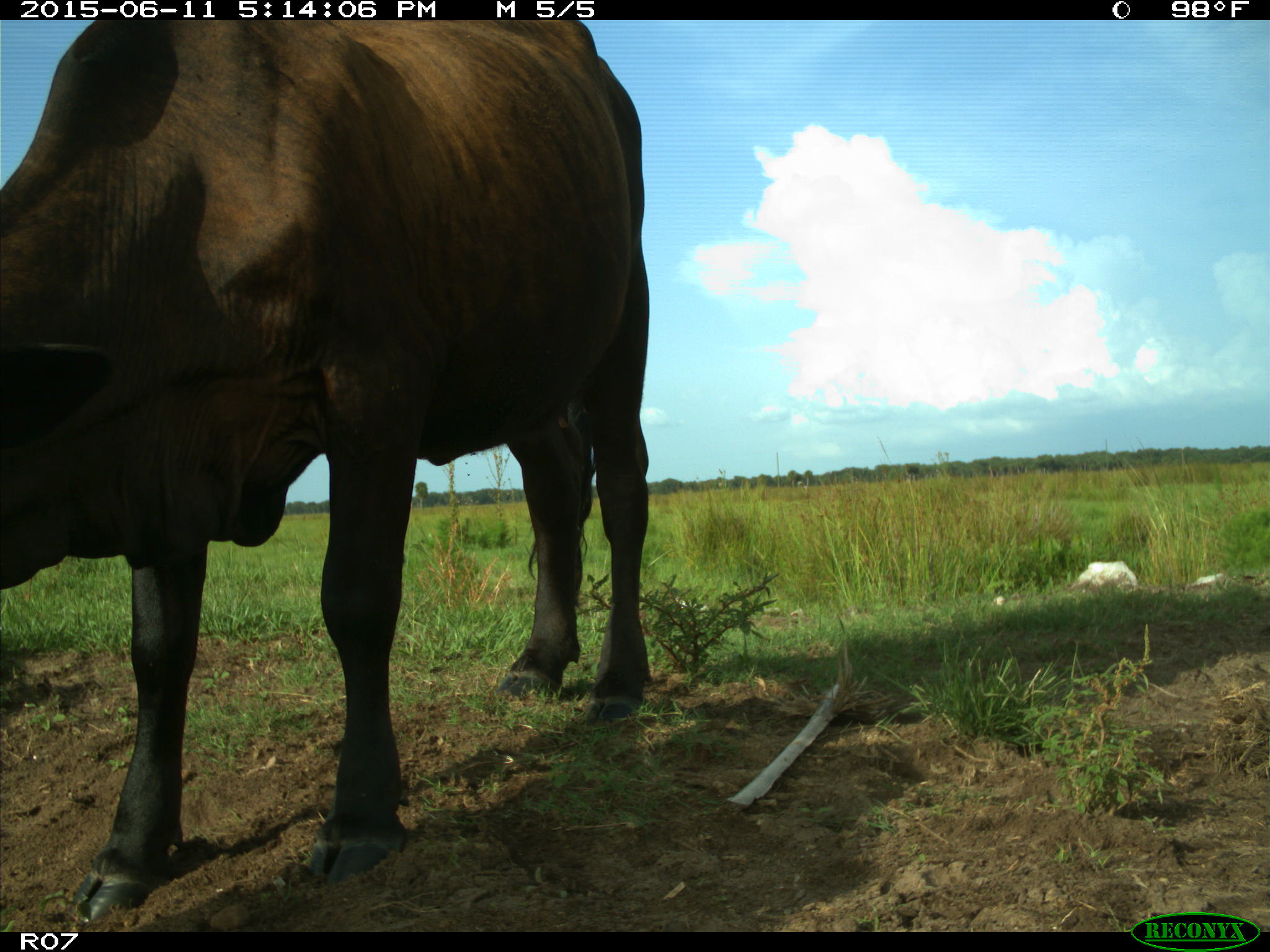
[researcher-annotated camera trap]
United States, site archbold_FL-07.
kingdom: Animalia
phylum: Chordata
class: Mammalia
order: Artiodactyla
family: Bovidae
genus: Bos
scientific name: Bos taurus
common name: domestic cow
Bos taurus (domestic cow).